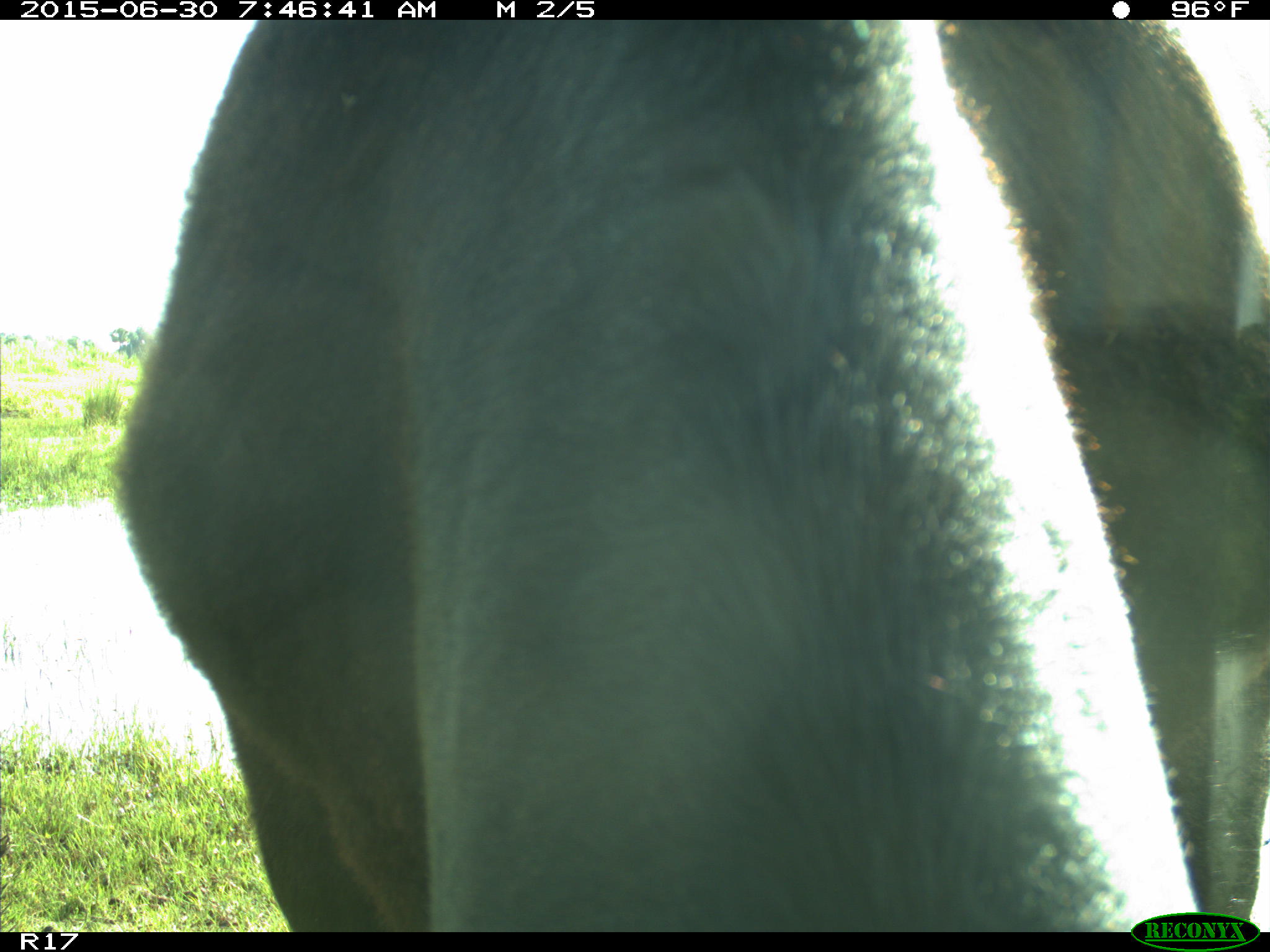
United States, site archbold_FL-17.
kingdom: Animalia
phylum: Chordata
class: Mammalia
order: Artiodactyla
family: Bovidae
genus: Bos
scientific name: Bos taurus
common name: domestic cow